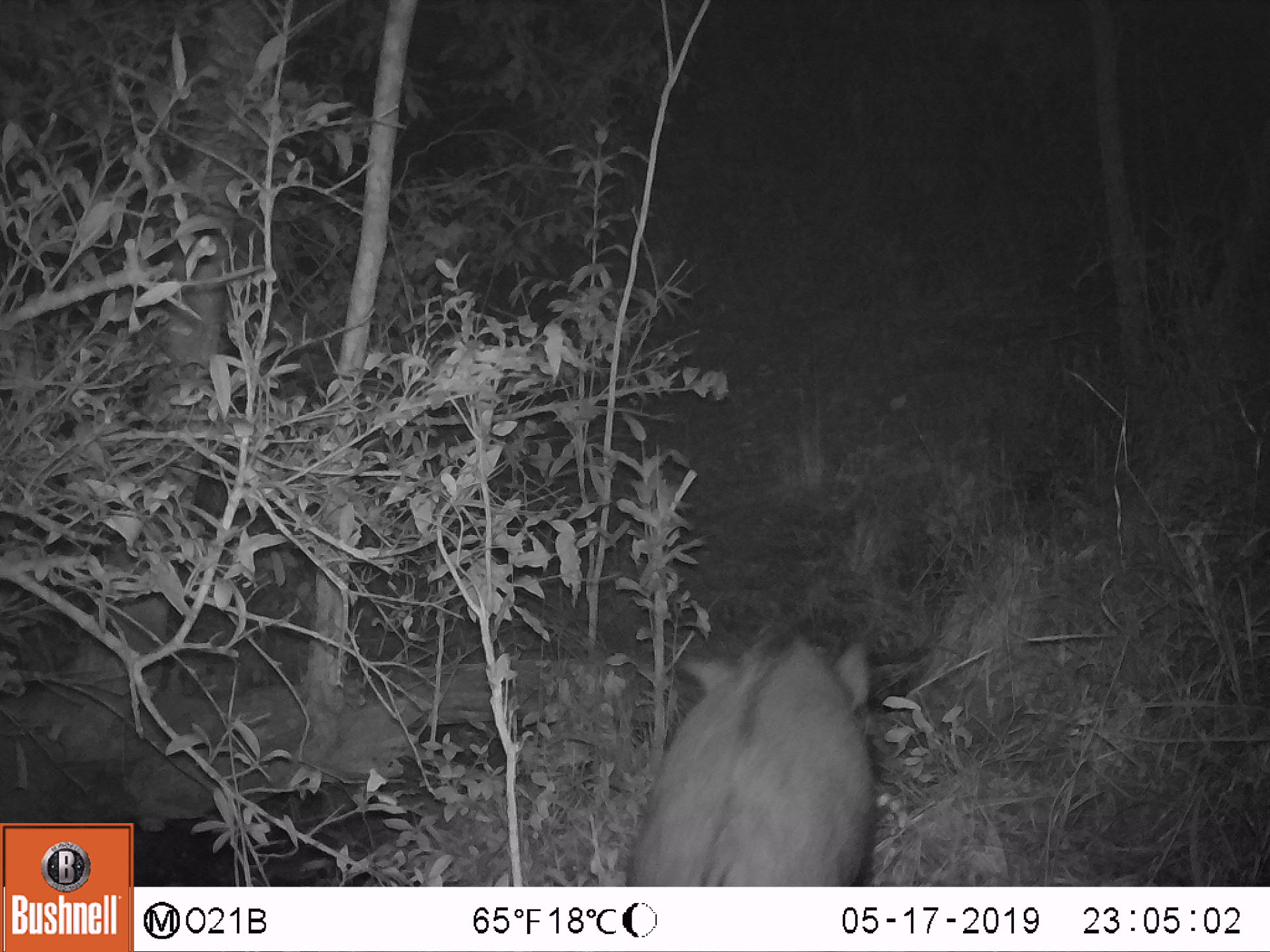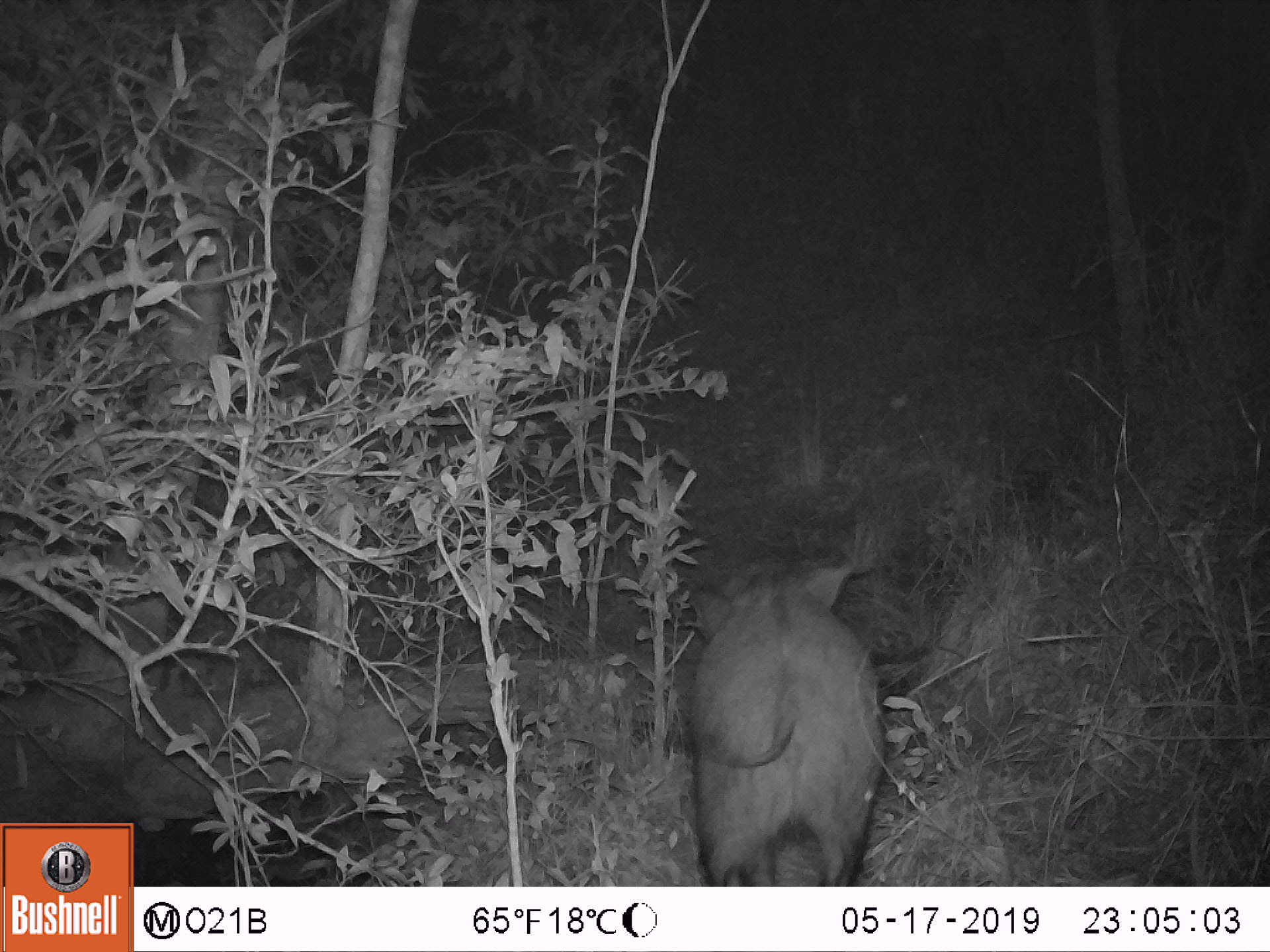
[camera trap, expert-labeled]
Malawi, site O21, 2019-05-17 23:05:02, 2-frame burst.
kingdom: Animalia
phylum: Chordata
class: Mammalia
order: Artiodactyla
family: Suidae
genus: Potamochoerus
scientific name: Potamochoerus larvatus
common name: bushpig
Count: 1.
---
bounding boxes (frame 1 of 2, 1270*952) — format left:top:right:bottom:
bushpig: 618:631:887:883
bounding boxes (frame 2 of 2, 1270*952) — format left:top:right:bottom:
bushpig: 657:555:904:884